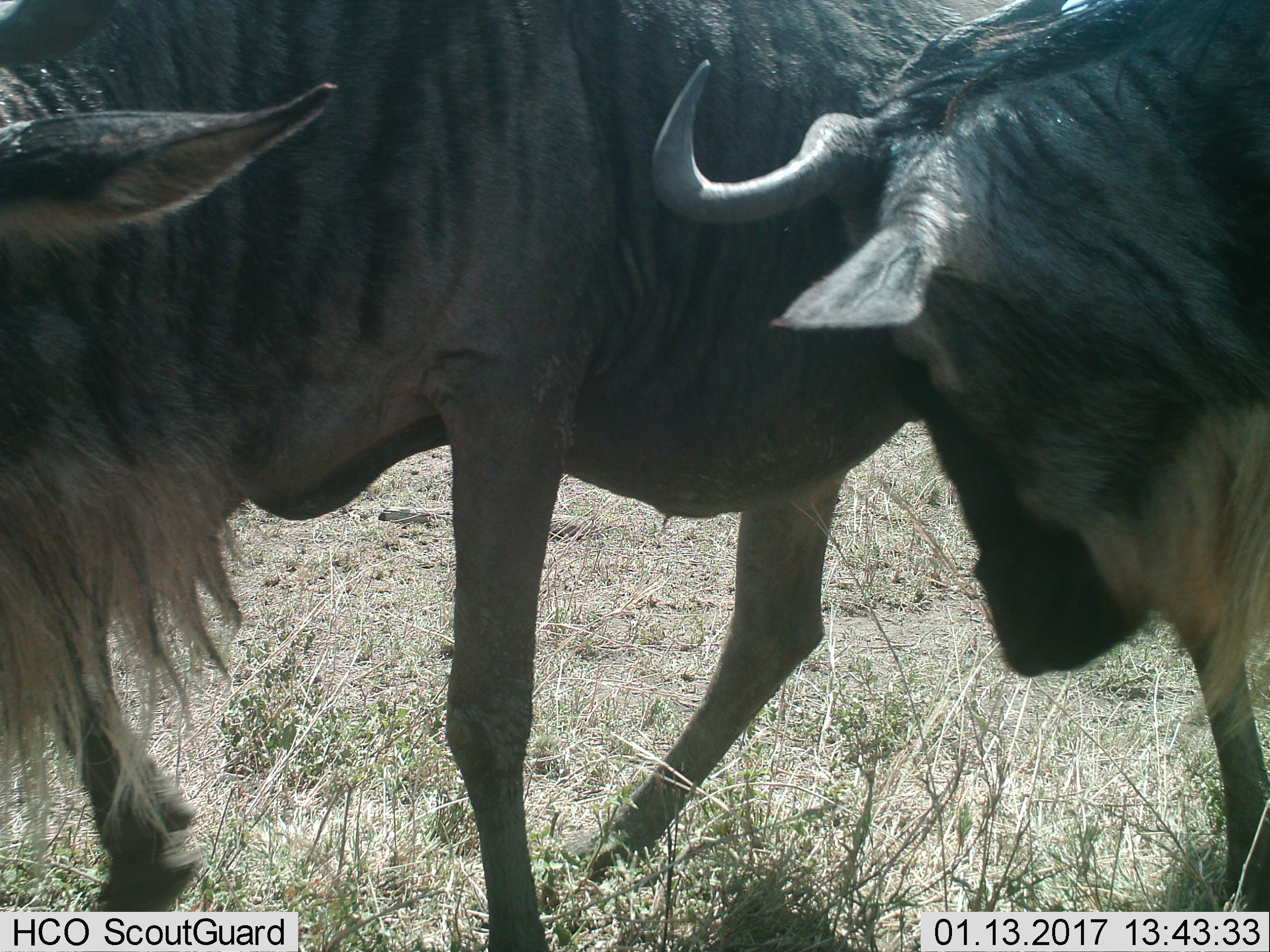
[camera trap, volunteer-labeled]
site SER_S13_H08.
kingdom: Animalia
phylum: Chordata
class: Mammalia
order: Artiodactyla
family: Bovidae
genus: Connochaetes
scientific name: Connochaetes taurinus taurinus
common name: blue wildebeest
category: wildebeestblue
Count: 2.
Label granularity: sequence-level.